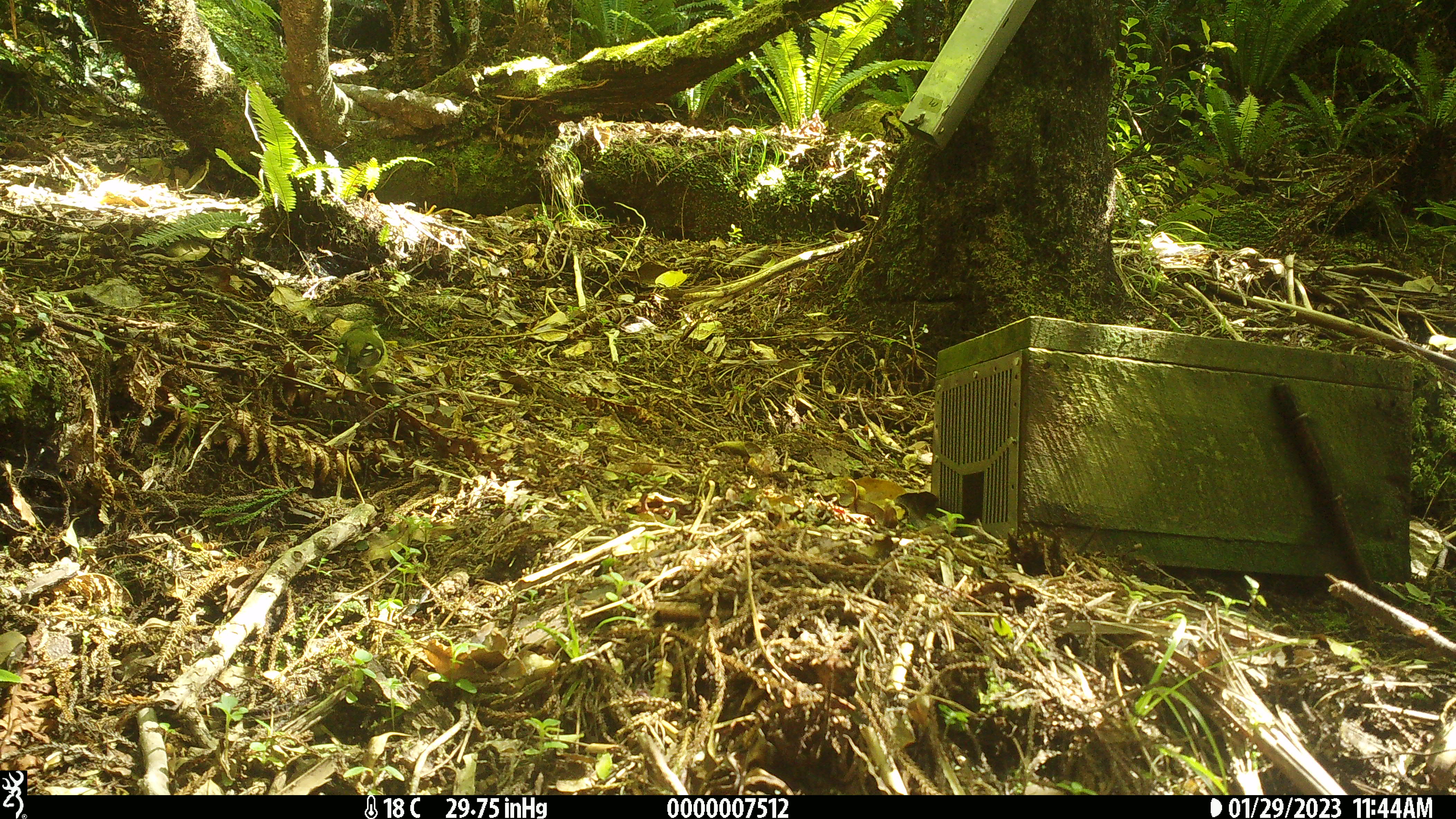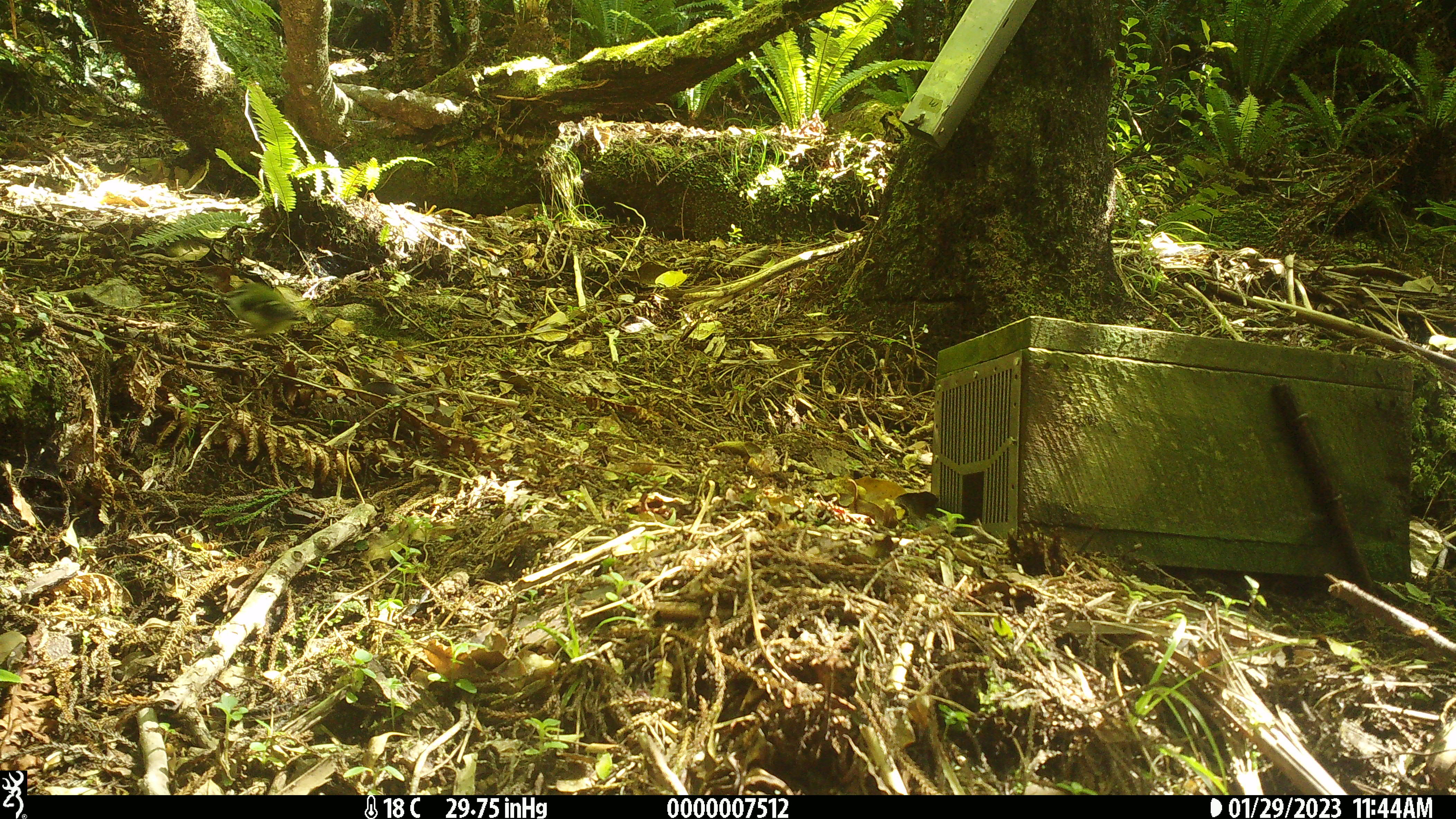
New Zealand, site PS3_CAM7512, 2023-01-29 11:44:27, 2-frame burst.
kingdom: Animalia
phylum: Chordata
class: Aves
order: Passeriformes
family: Acanthisittidae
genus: Acanthisitta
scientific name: Acanthisitta chloris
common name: rifleman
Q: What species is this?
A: Rifleman (Acanthisitta chloris).